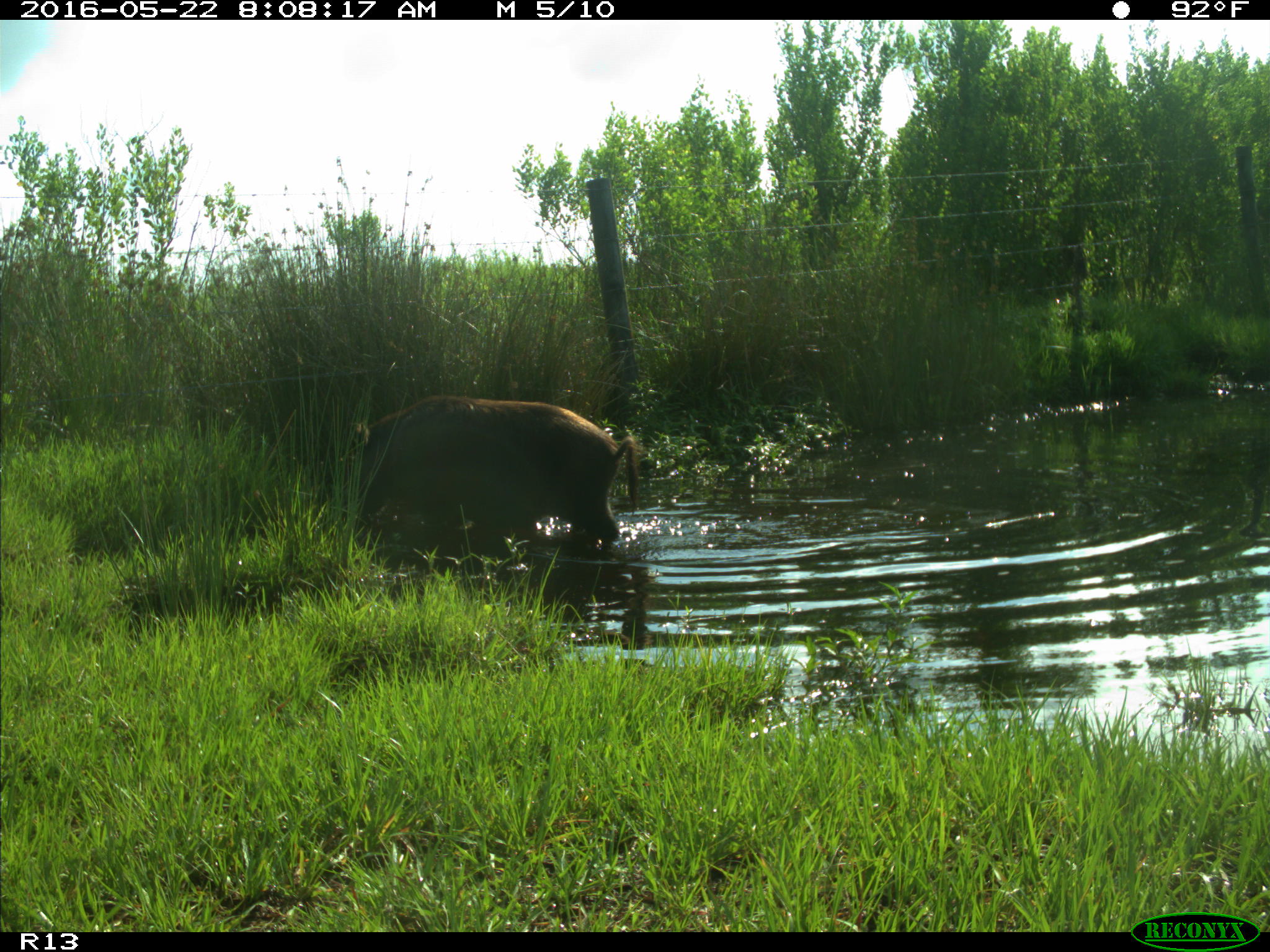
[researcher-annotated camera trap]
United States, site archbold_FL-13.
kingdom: Animalia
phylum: Chordata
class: Mammalia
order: Artiodactyla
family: Suidae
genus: Sus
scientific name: Sus scrofa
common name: wild boar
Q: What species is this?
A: Sus scrofa (wild boar).